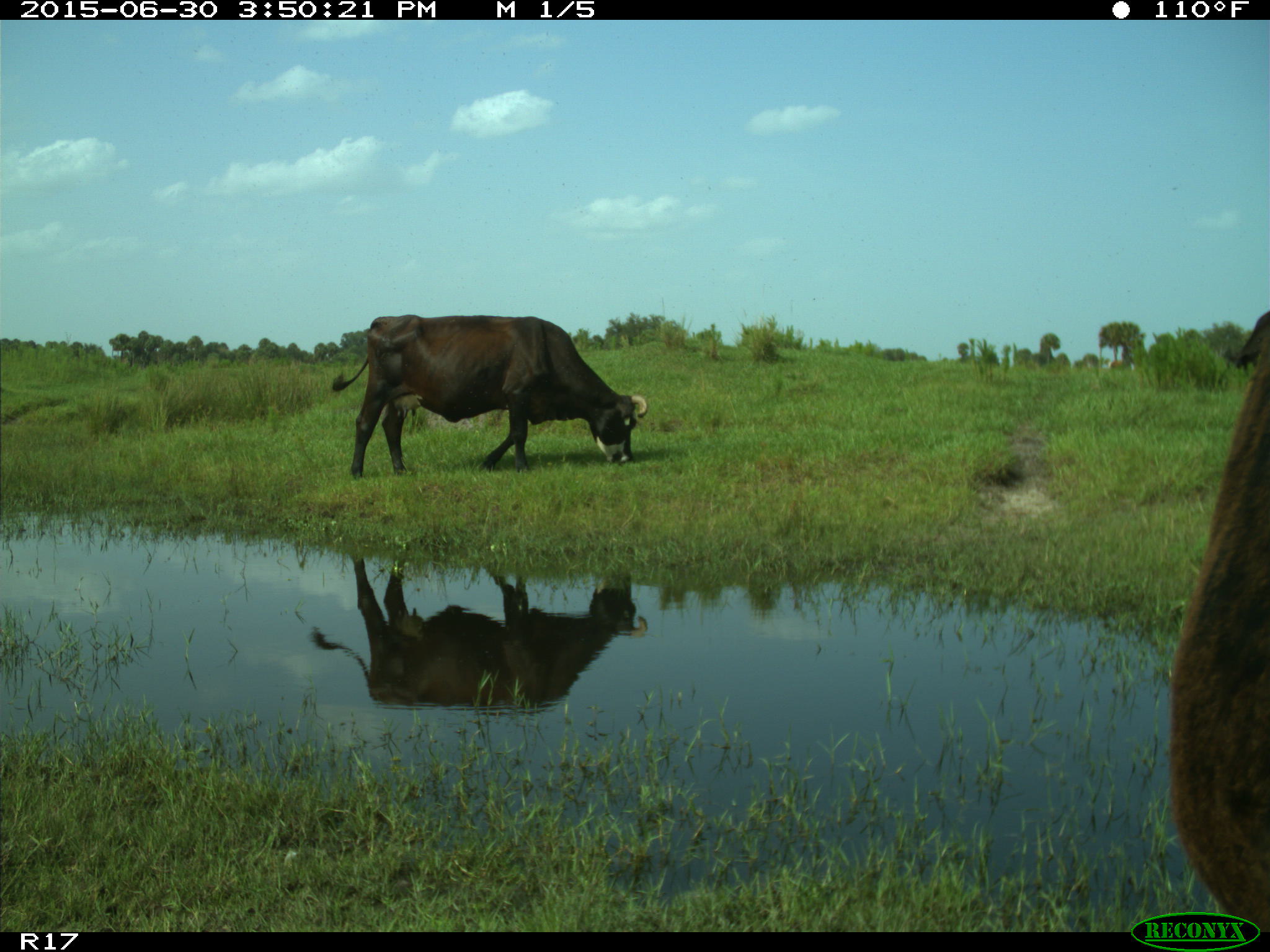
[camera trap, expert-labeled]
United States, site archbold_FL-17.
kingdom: Animalia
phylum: Chordata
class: Mammalia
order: Artiodactyla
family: Bovidae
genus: Bos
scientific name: Bos taurus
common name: domestic cow